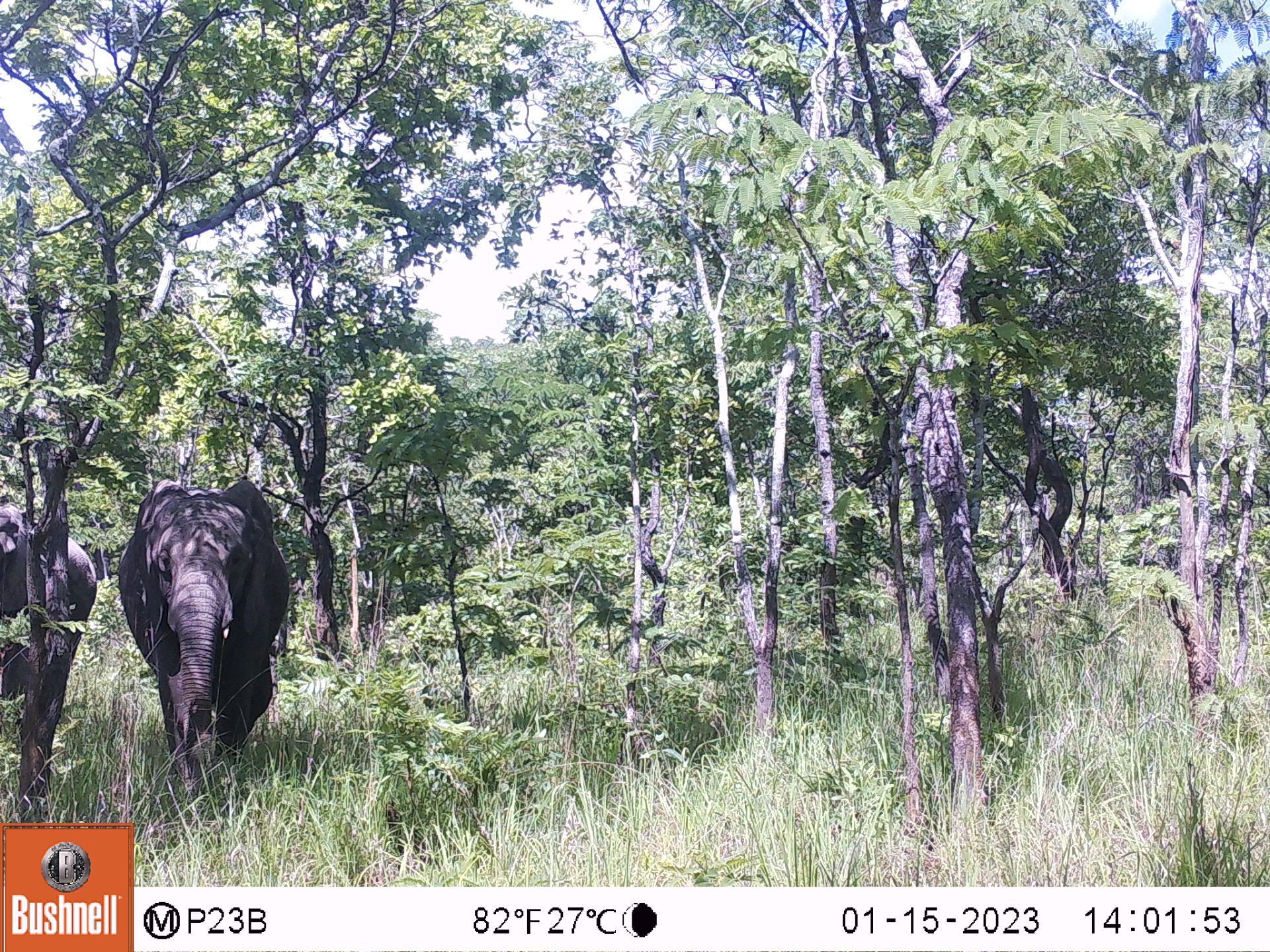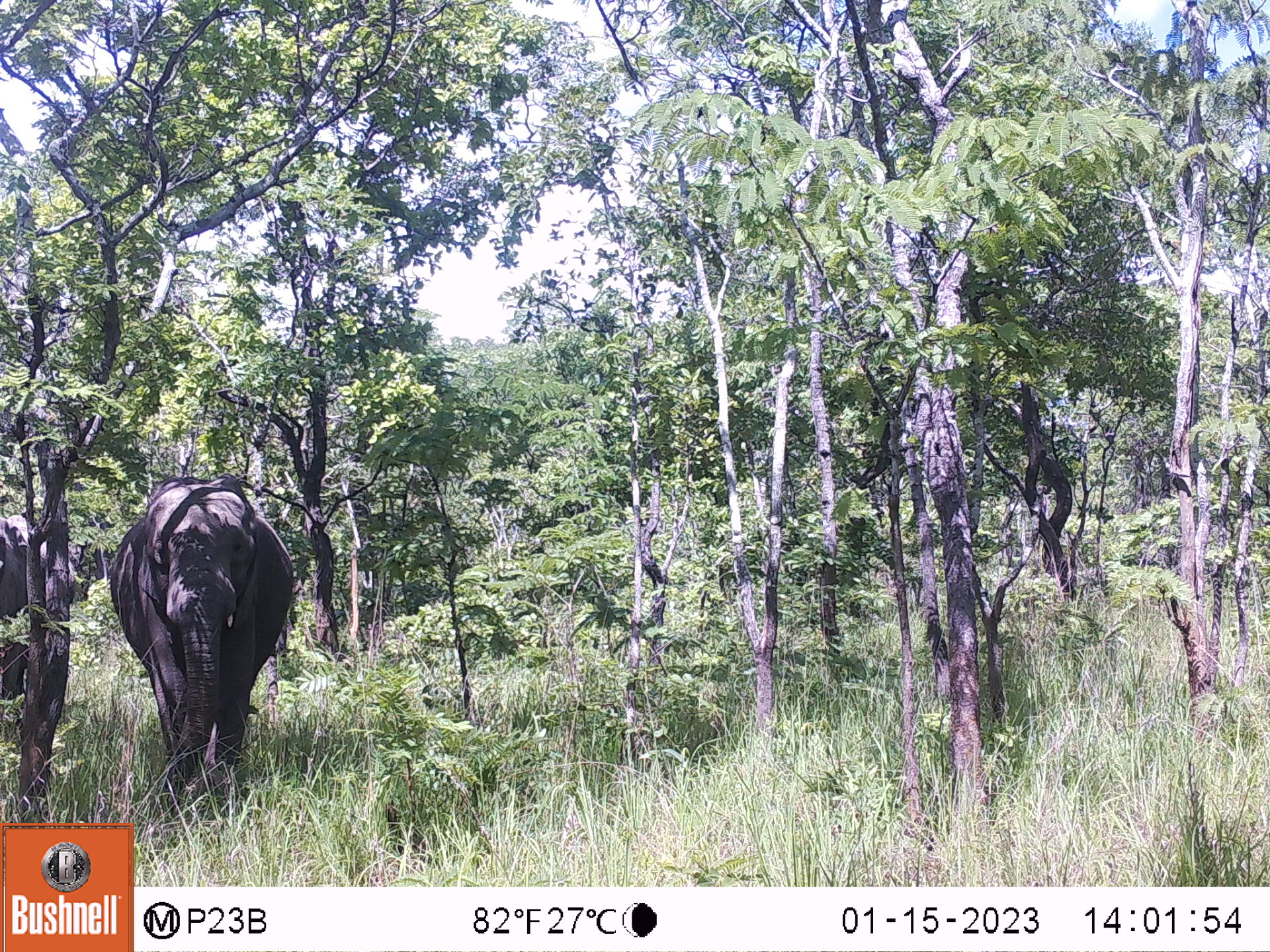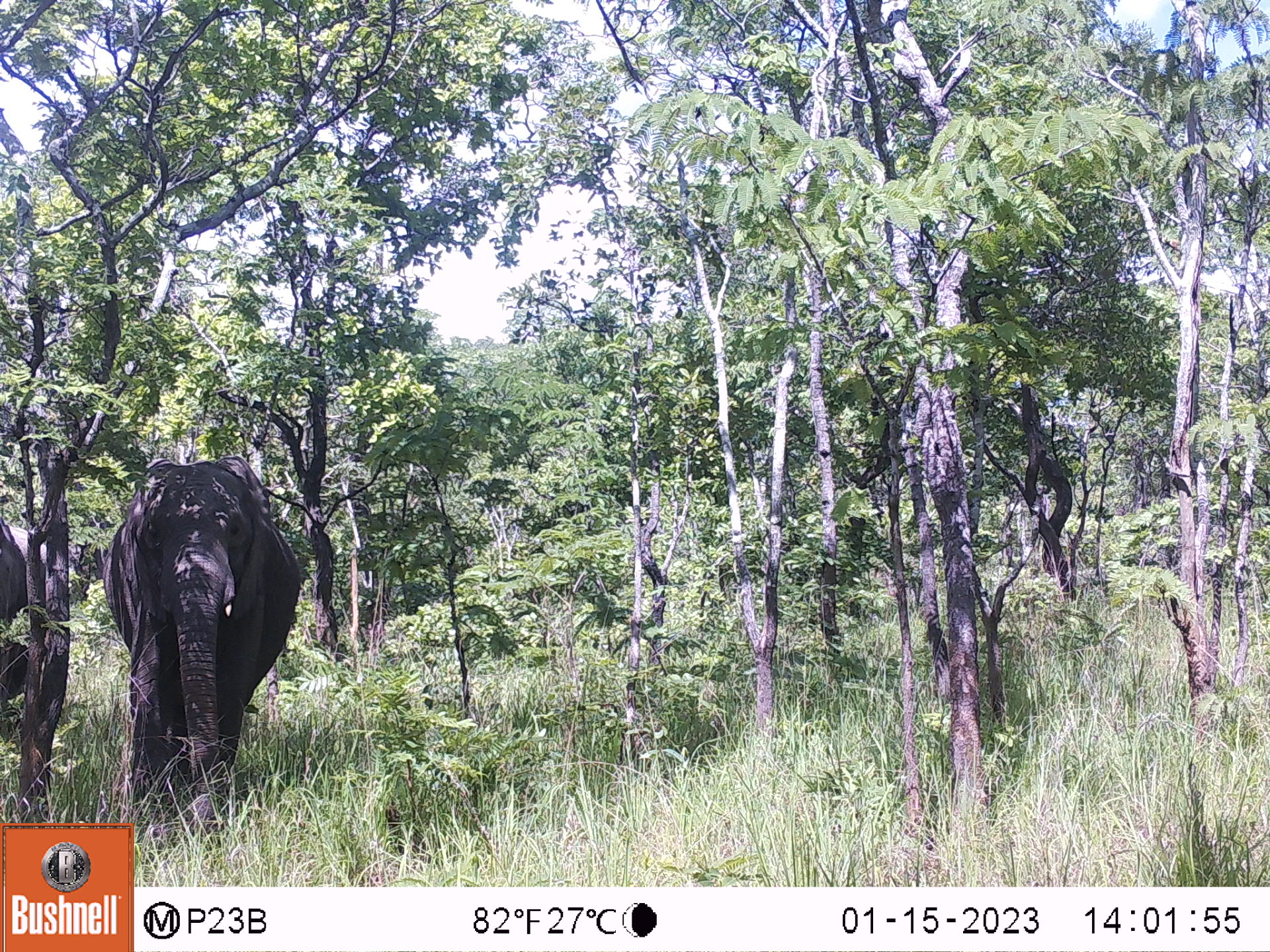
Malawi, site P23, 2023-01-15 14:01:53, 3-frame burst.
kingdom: Animalia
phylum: Chordata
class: Mammalia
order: Proboscidea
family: Elephantidae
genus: Loxodonta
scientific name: Loxodonta africana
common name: african savanna elephant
African savanna elephant (Loxodonta africana), count 2.